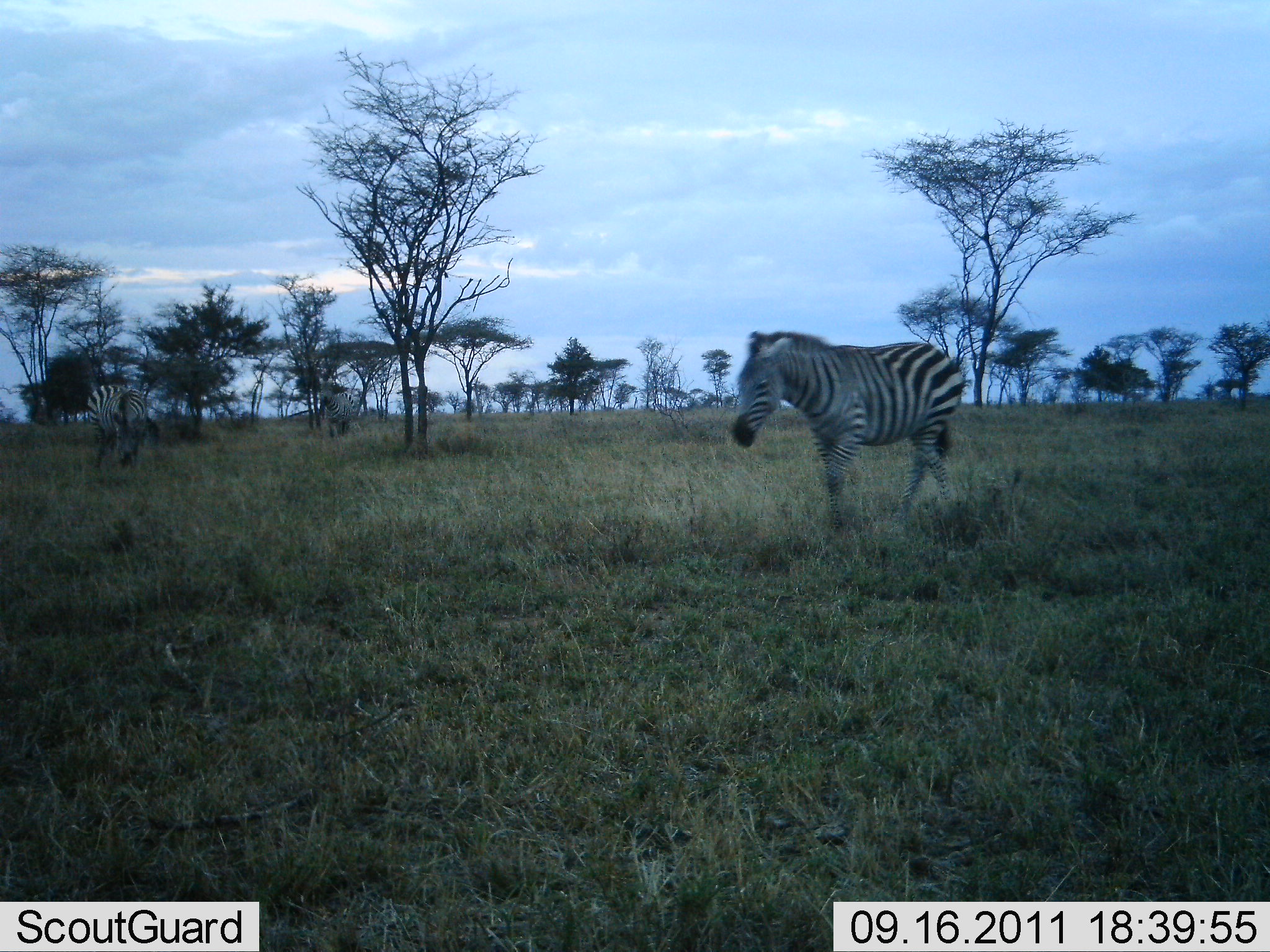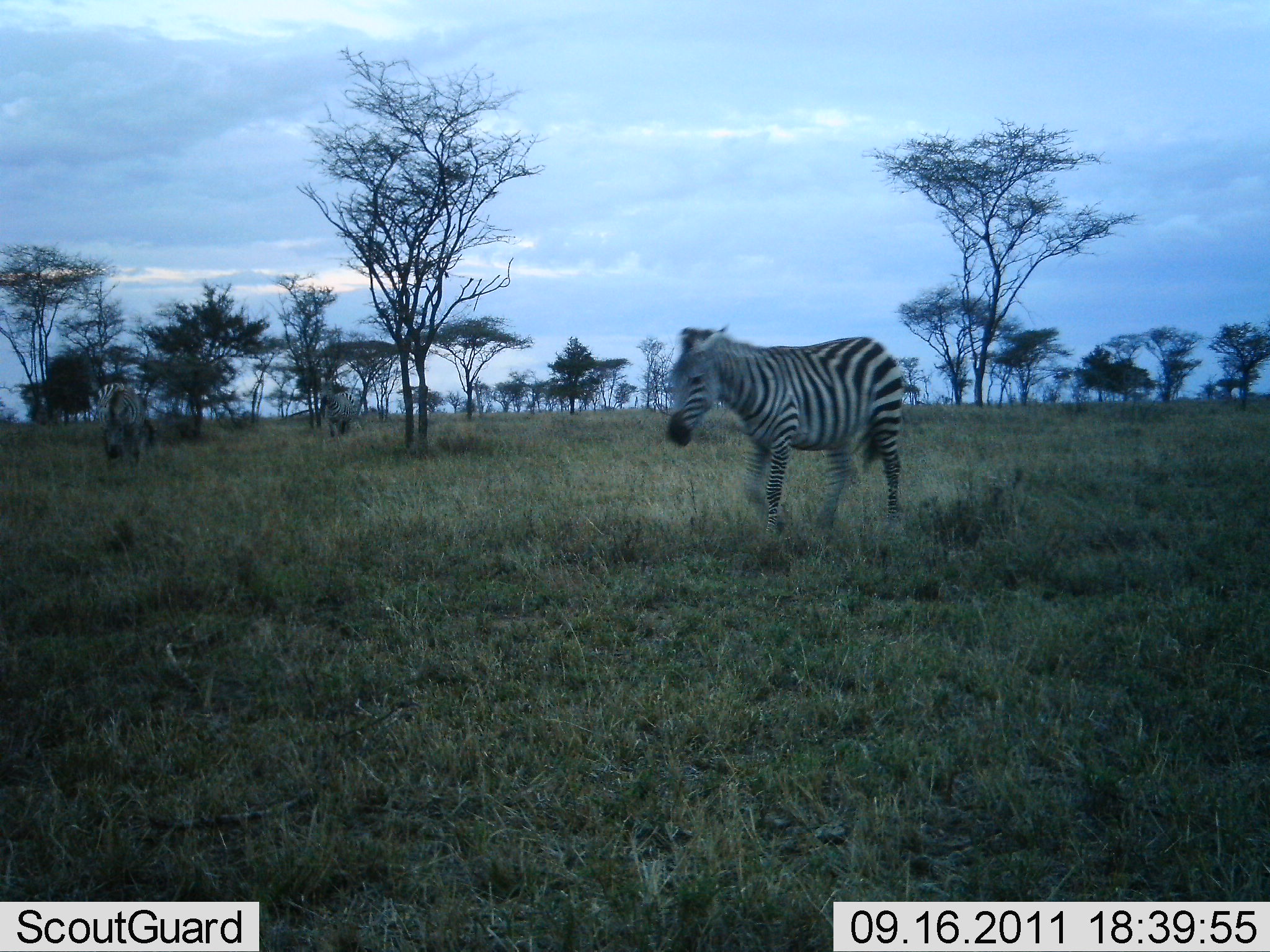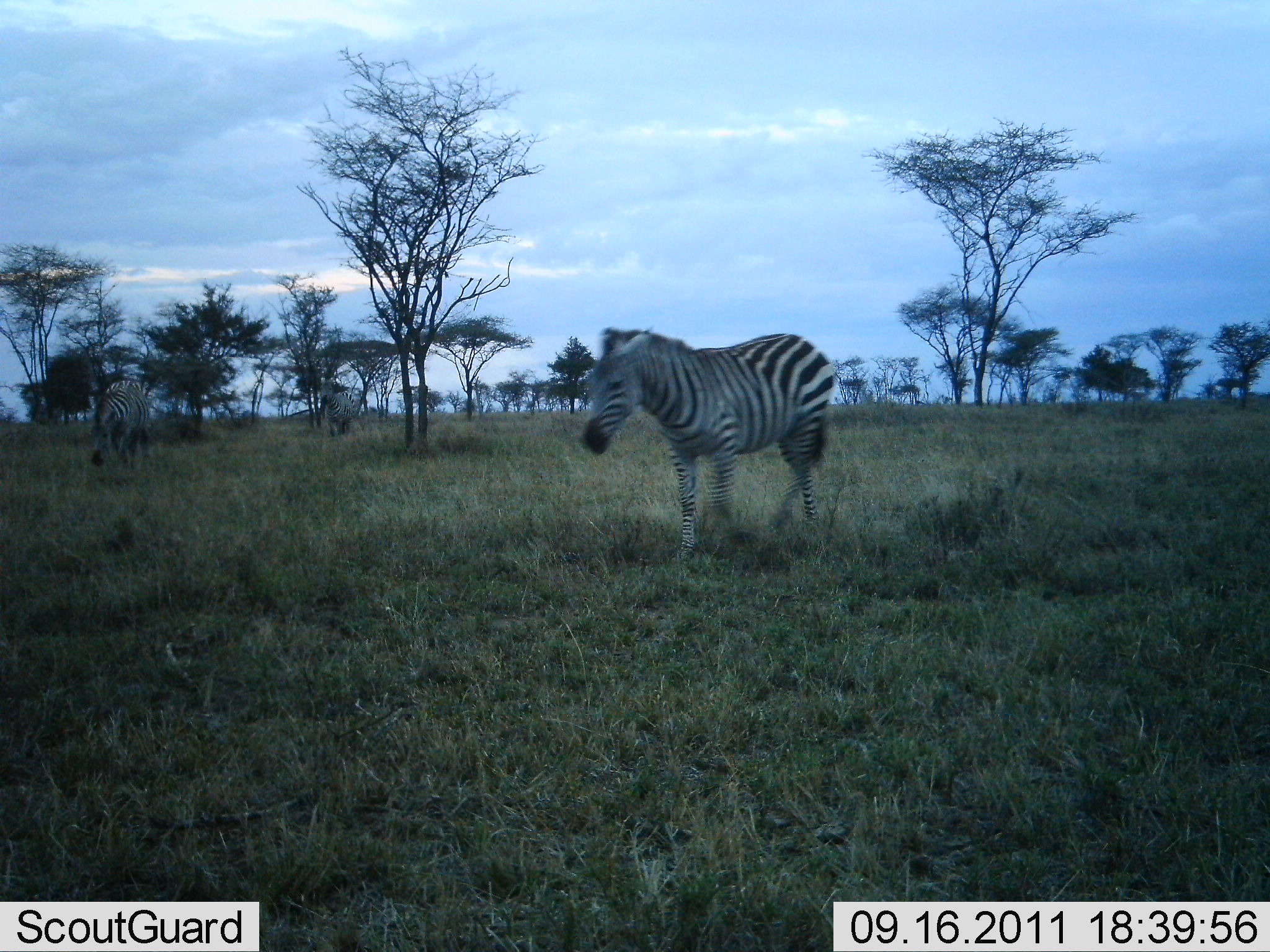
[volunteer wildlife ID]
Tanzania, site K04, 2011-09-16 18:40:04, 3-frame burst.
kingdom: Animalia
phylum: Chordata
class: Mammalia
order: Perissodactyla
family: Equidae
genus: Equus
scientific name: Equus quagga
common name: plains zebra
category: zebra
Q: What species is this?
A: Zebra (plains zebra) (Equus quagga).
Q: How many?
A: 2.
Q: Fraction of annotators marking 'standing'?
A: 18%.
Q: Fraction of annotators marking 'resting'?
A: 0%.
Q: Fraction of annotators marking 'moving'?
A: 73%.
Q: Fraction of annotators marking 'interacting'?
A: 0%.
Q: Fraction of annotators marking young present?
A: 0%.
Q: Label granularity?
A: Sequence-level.